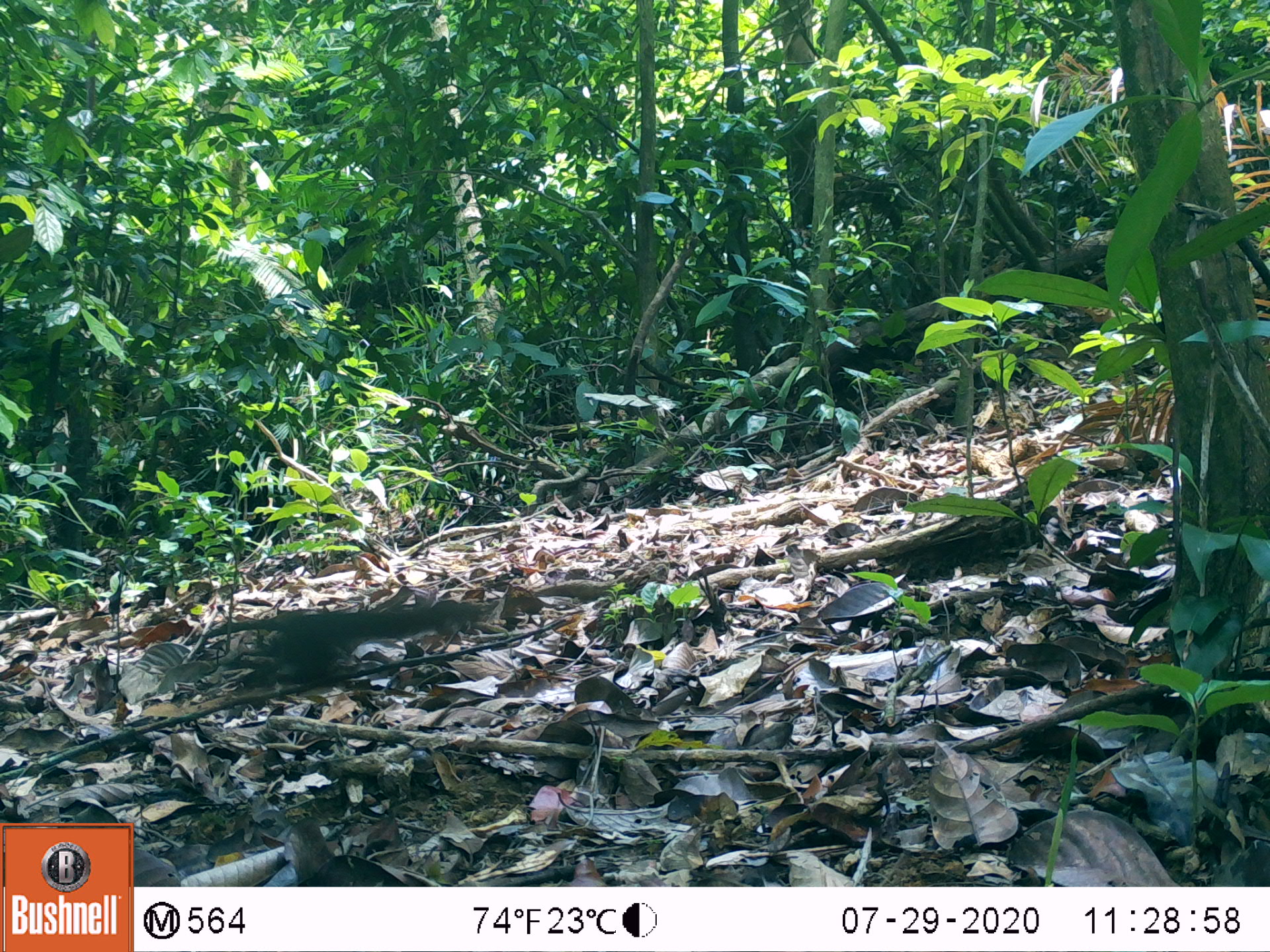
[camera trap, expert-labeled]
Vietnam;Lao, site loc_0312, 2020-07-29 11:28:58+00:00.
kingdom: Animalia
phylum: Chordata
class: Mammalia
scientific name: Mammalia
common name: mammal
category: unidentified small mammal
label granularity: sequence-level